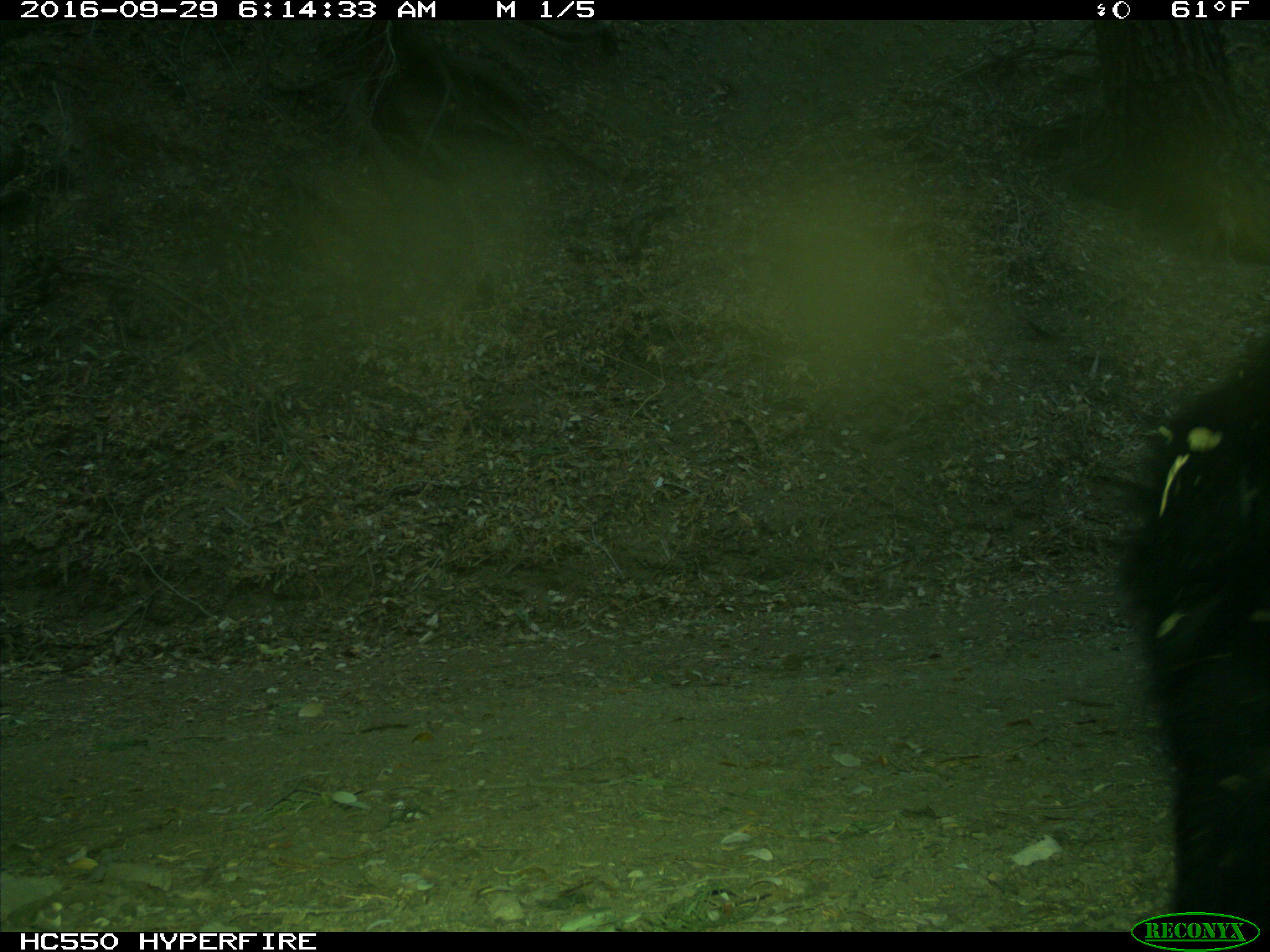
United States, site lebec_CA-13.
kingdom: Animalia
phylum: Chordata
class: Mammalia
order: Carnivora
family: Ursidae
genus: Ursus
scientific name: Ursus americanus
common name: american black bear